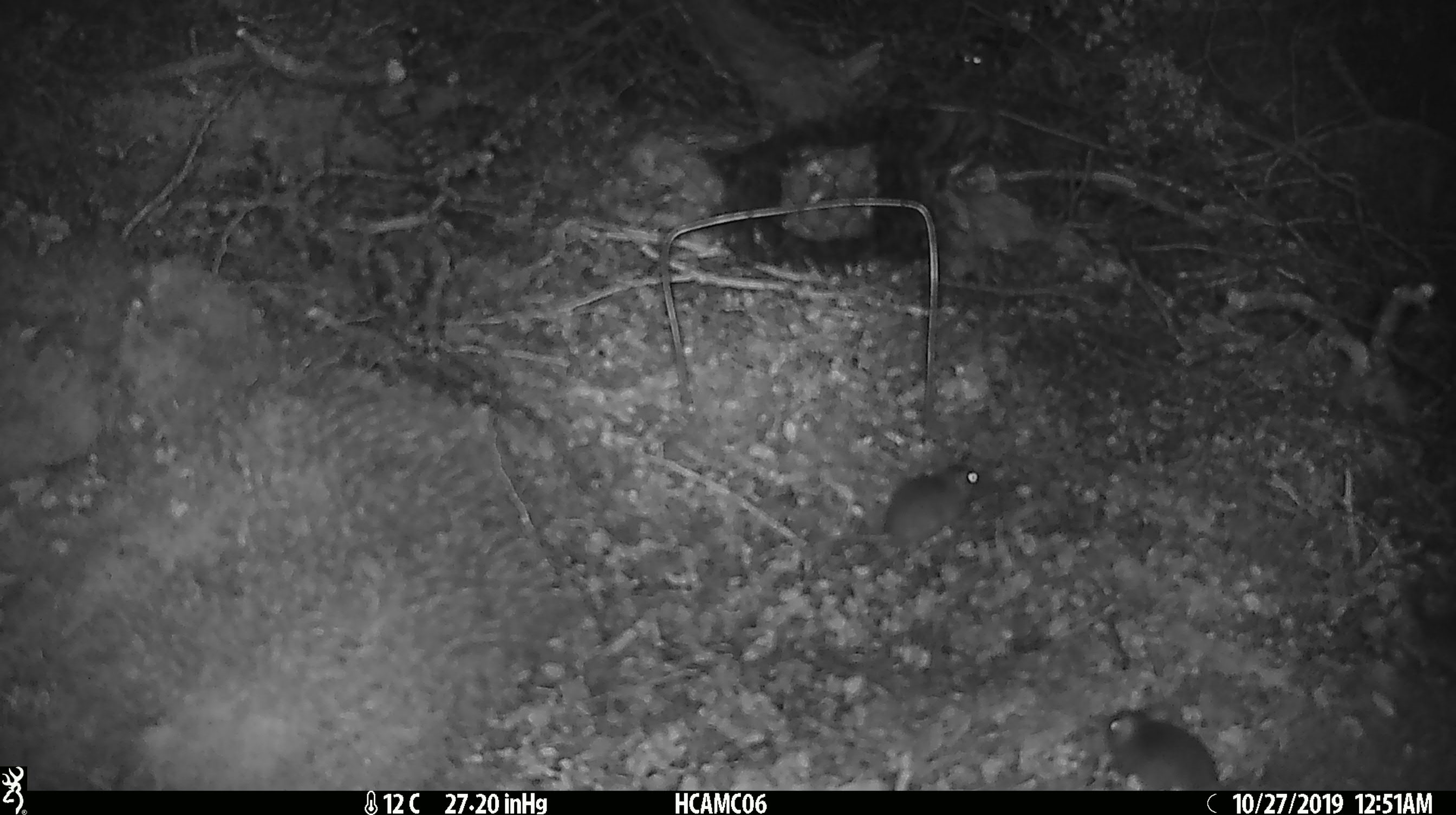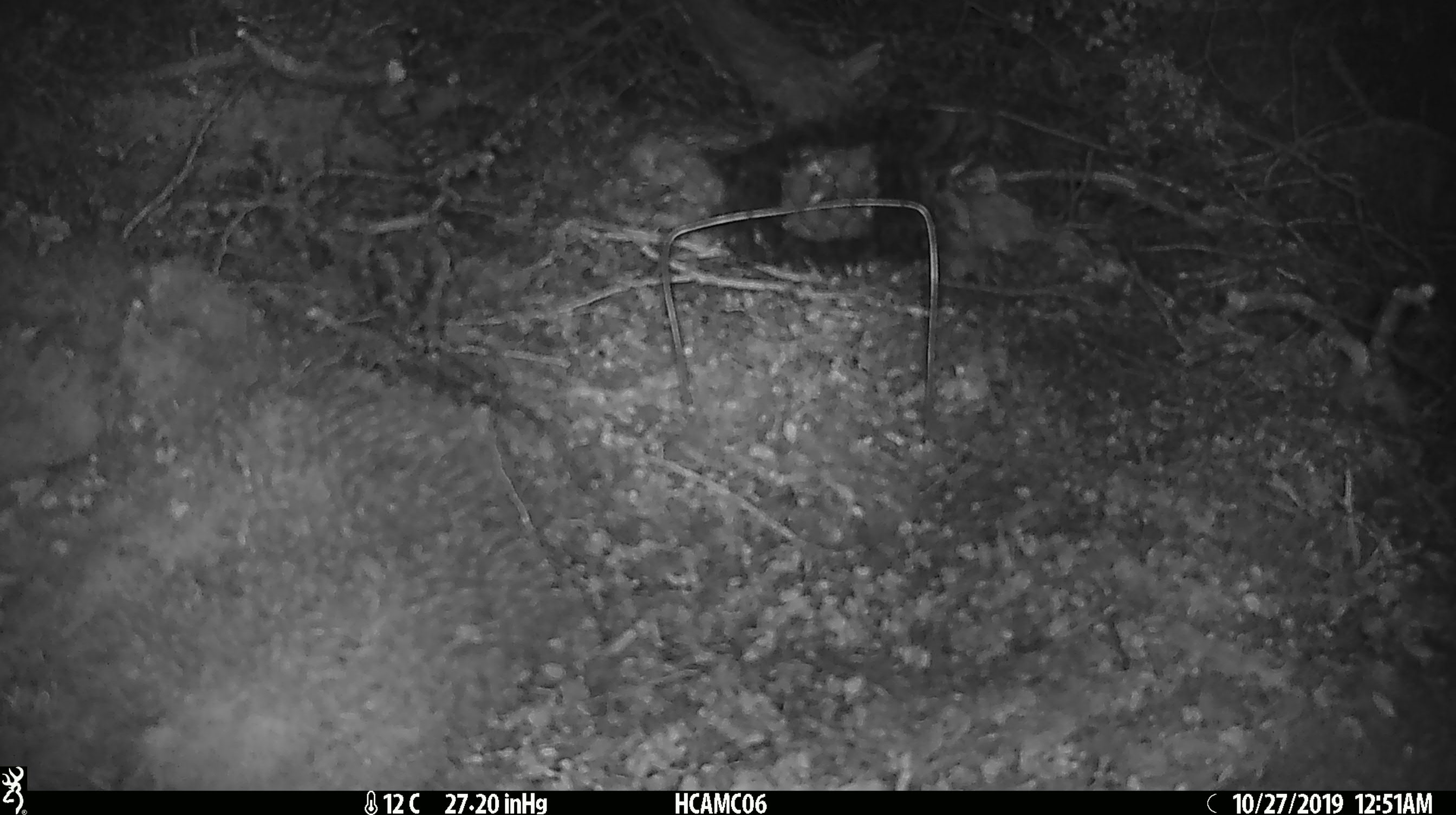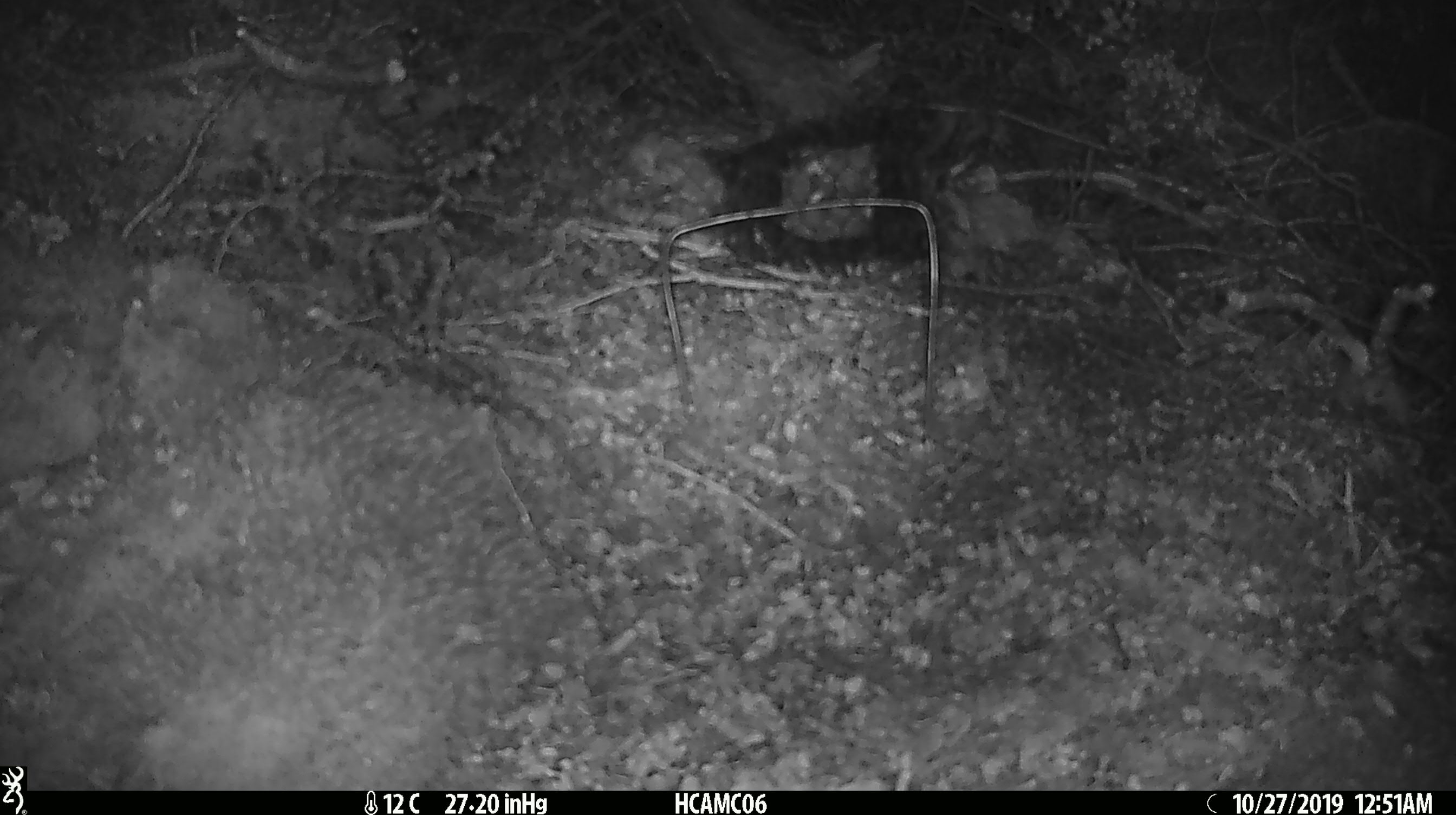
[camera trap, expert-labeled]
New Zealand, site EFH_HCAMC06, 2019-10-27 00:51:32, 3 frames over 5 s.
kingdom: Animalia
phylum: Chordata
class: Mammalia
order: Rodentia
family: Muridae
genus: Mus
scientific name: Mus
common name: mouse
Mouse (Mus).